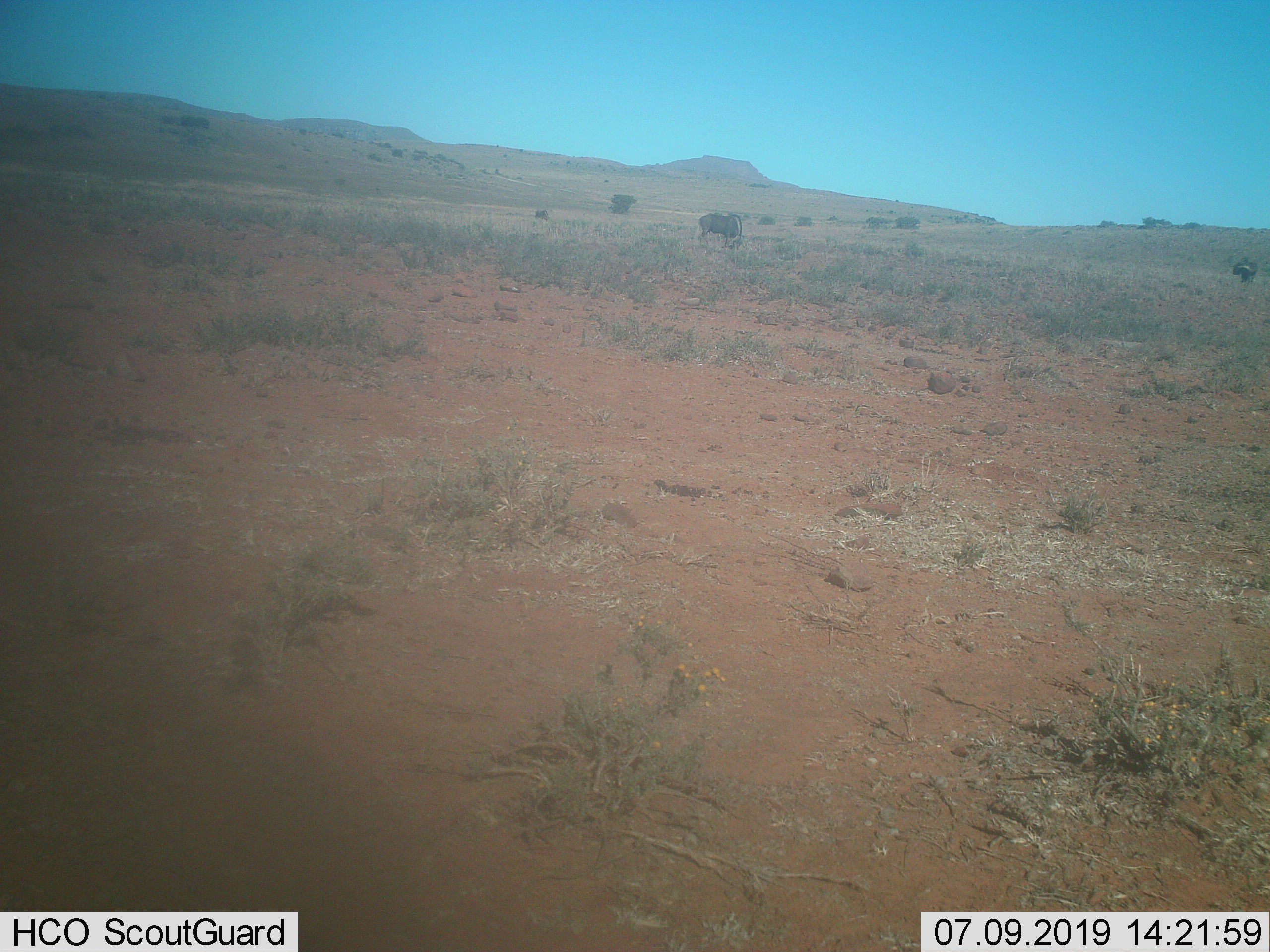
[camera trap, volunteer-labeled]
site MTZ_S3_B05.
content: unidentified animal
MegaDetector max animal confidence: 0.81